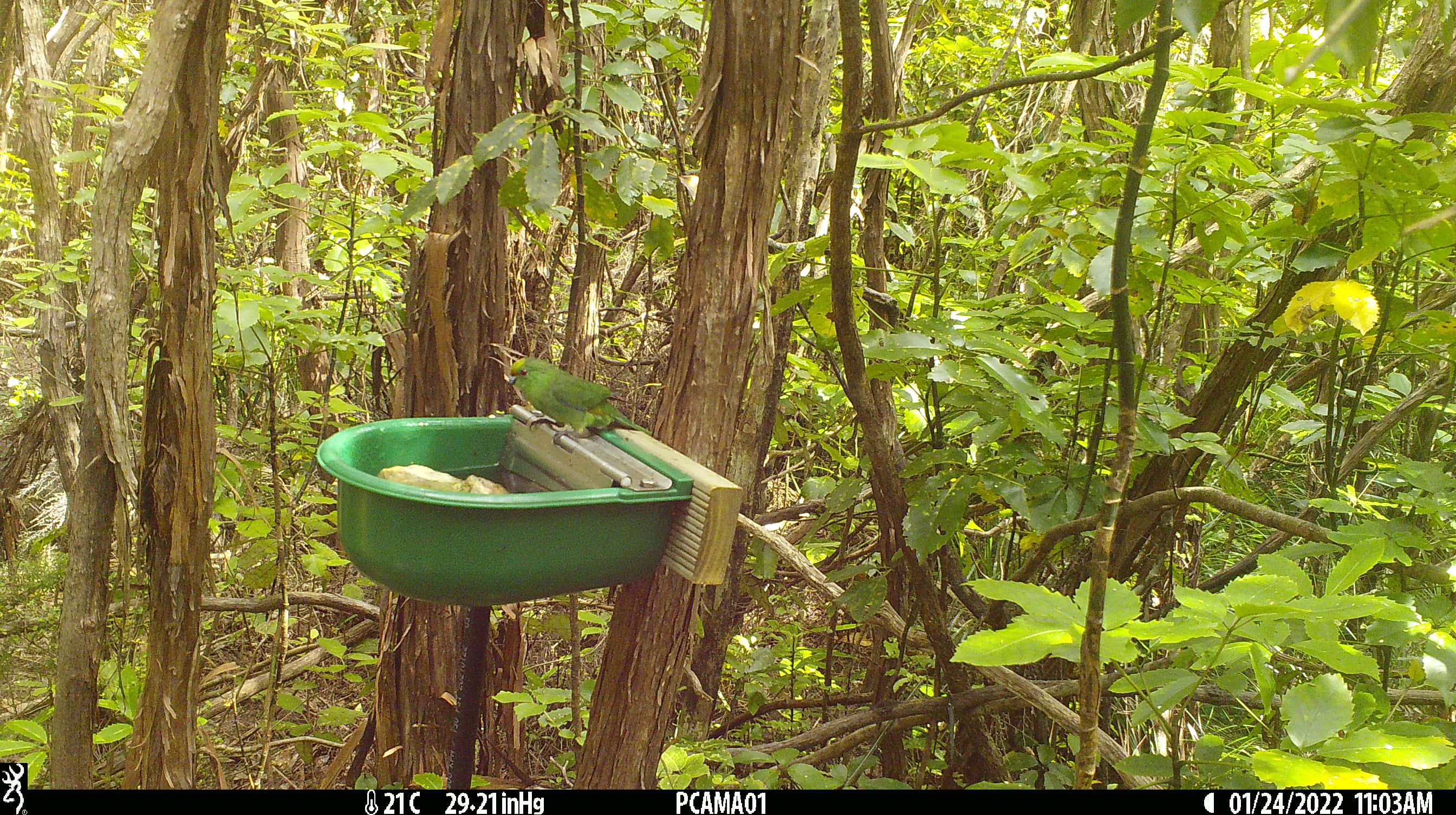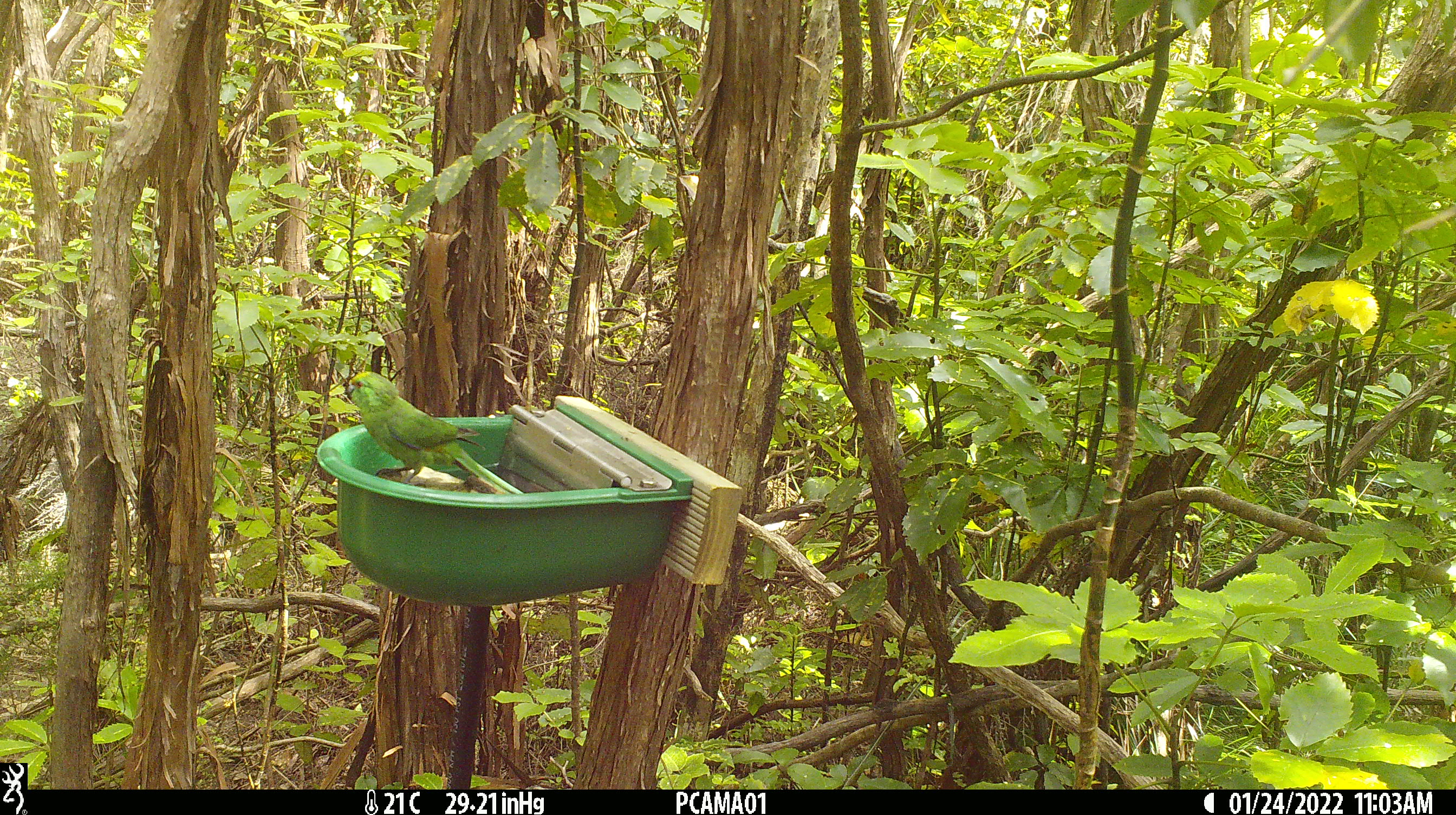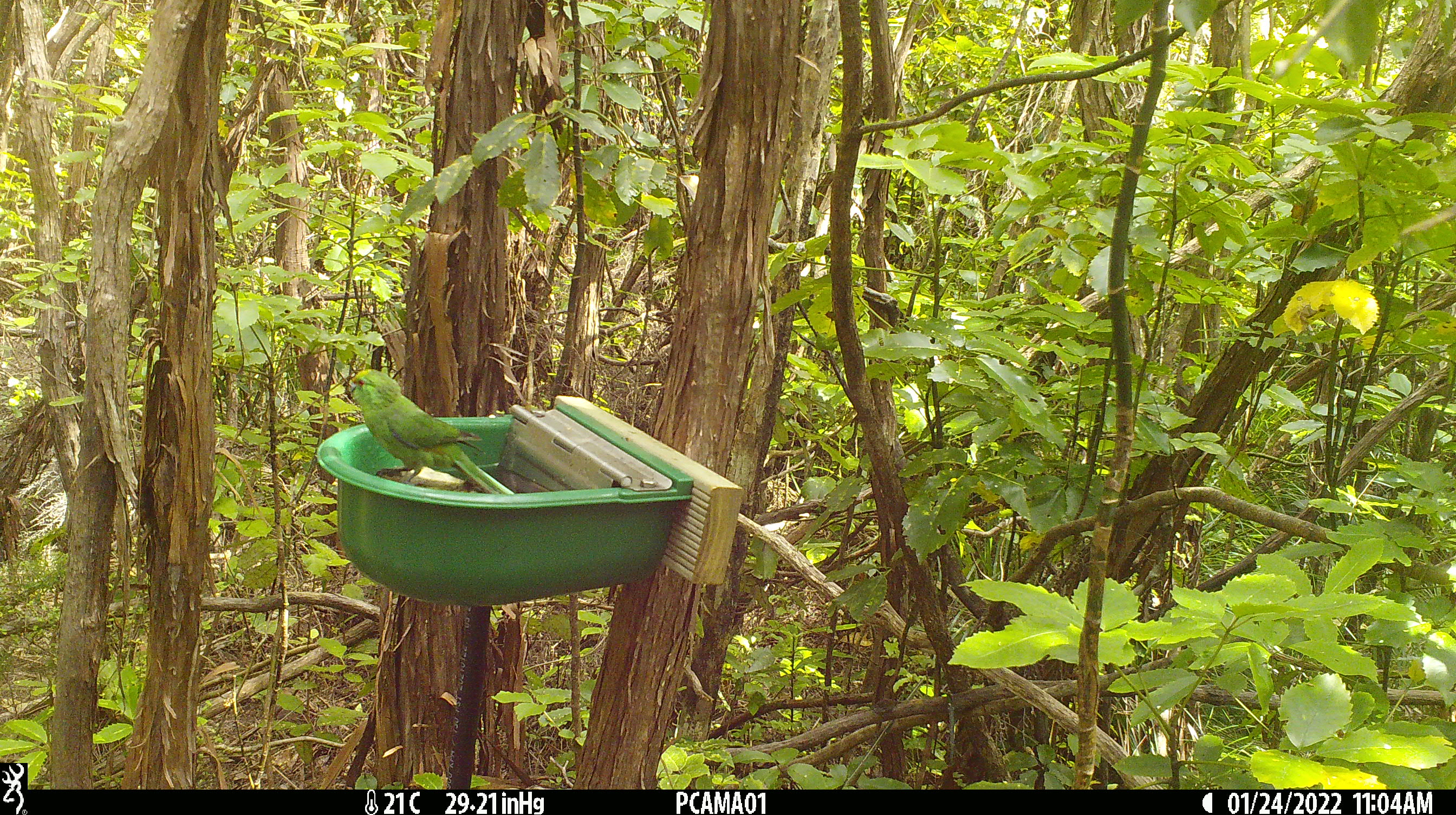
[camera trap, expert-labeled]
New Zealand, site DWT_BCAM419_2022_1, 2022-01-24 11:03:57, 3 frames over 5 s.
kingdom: Animalia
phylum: Chordata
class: Aves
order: Psittaciformes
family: Psittaculidae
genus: Cyanoramphus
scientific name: Cyanoramphus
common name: parakeet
Parakeet (Cyanoramphus).